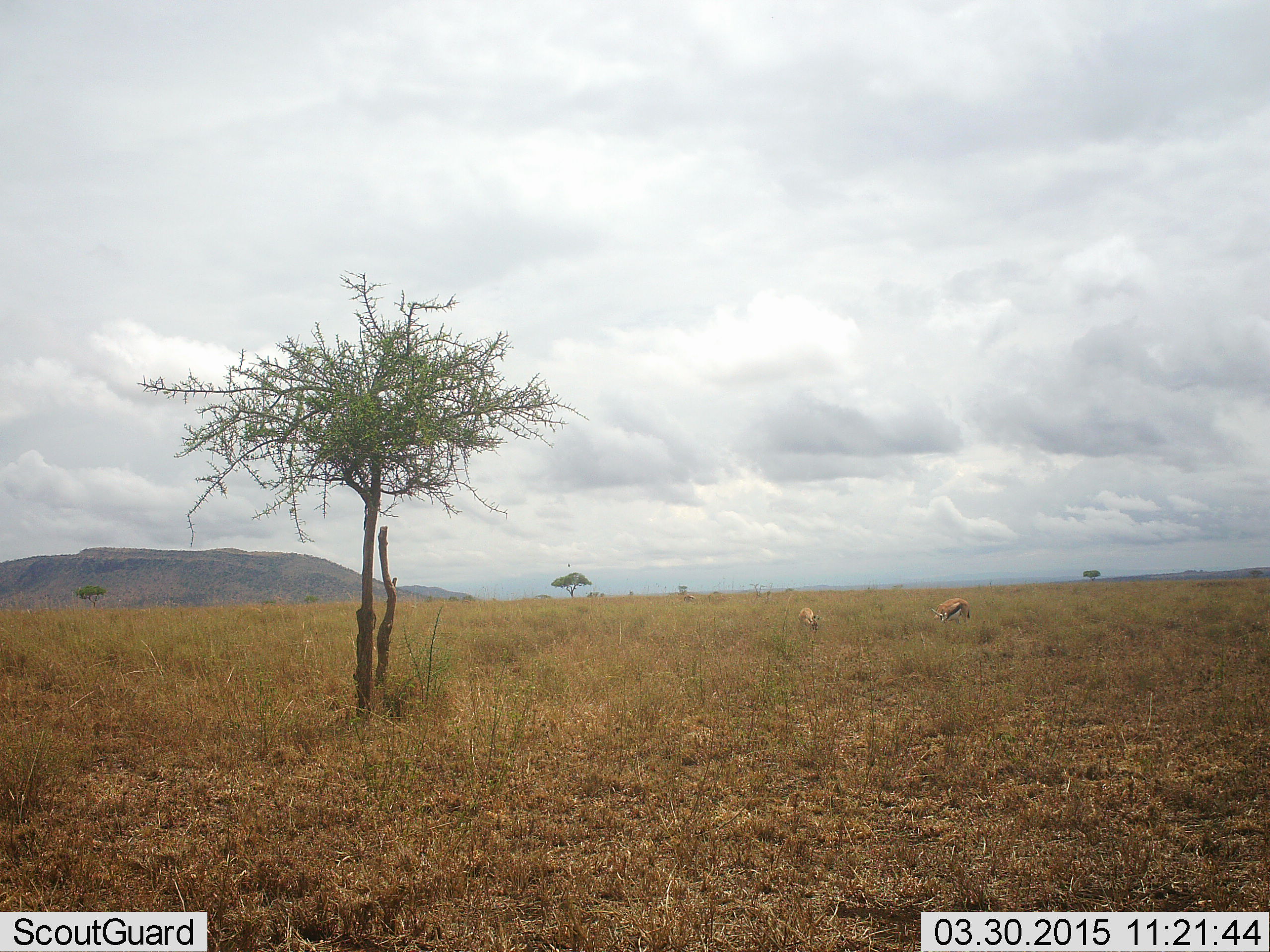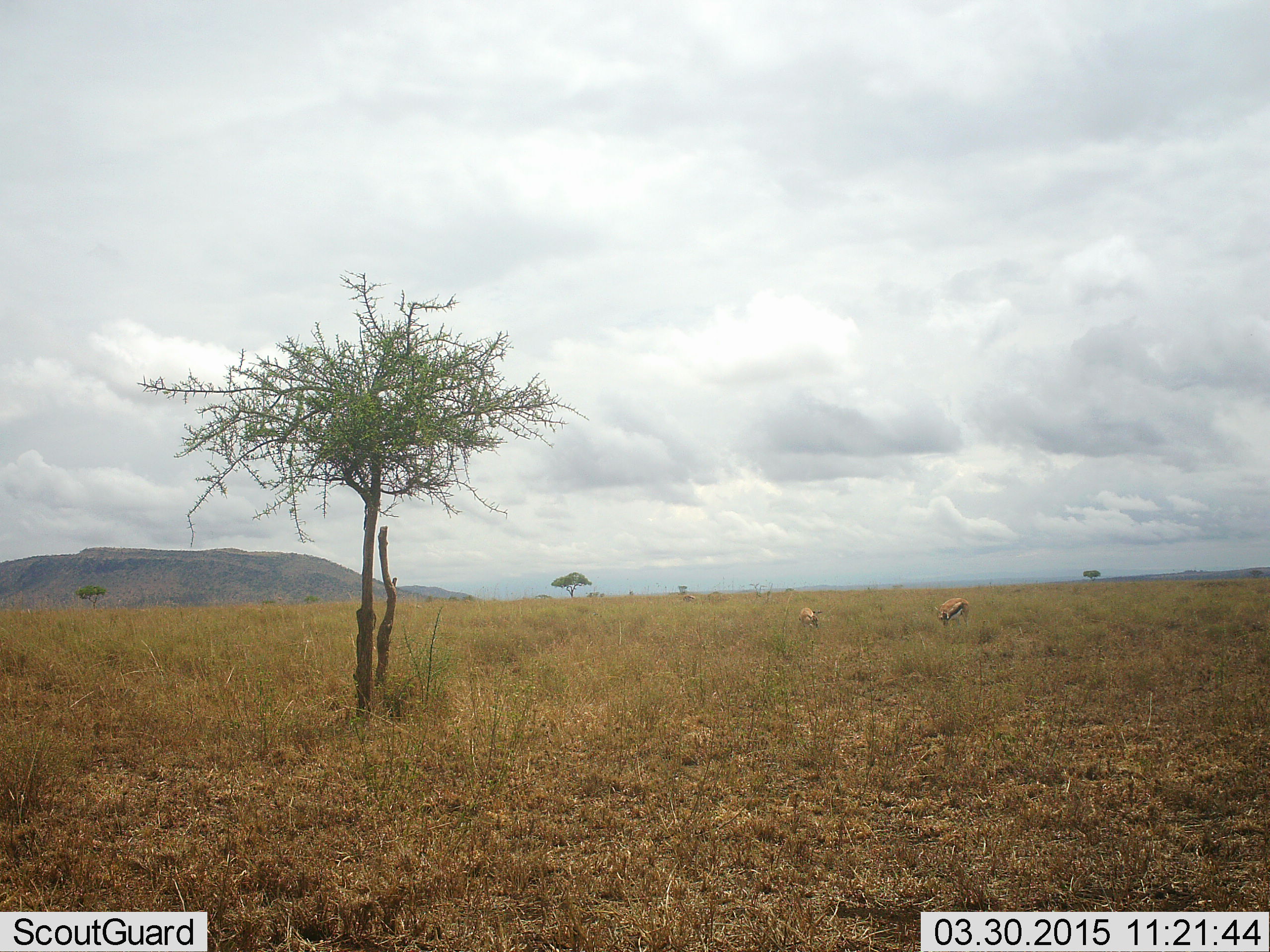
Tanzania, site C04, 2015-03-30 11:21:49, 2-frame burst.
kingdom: Animalia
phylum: Chordata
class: Mammalia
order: Artiodactyla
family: Bovidae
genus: Eudorcas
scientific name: Eudorcas thomsonii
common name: thomson's gazelle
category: gazellethomsons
Gazellethomsons (thomson's gazelle) (Eudorcas thomsonii), count 2. Behavior (volunteer vote fractions): standing 30%, resting 0%, moving 10%, interacting 0%. Young present (vote fraction): 0%. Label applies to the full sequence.